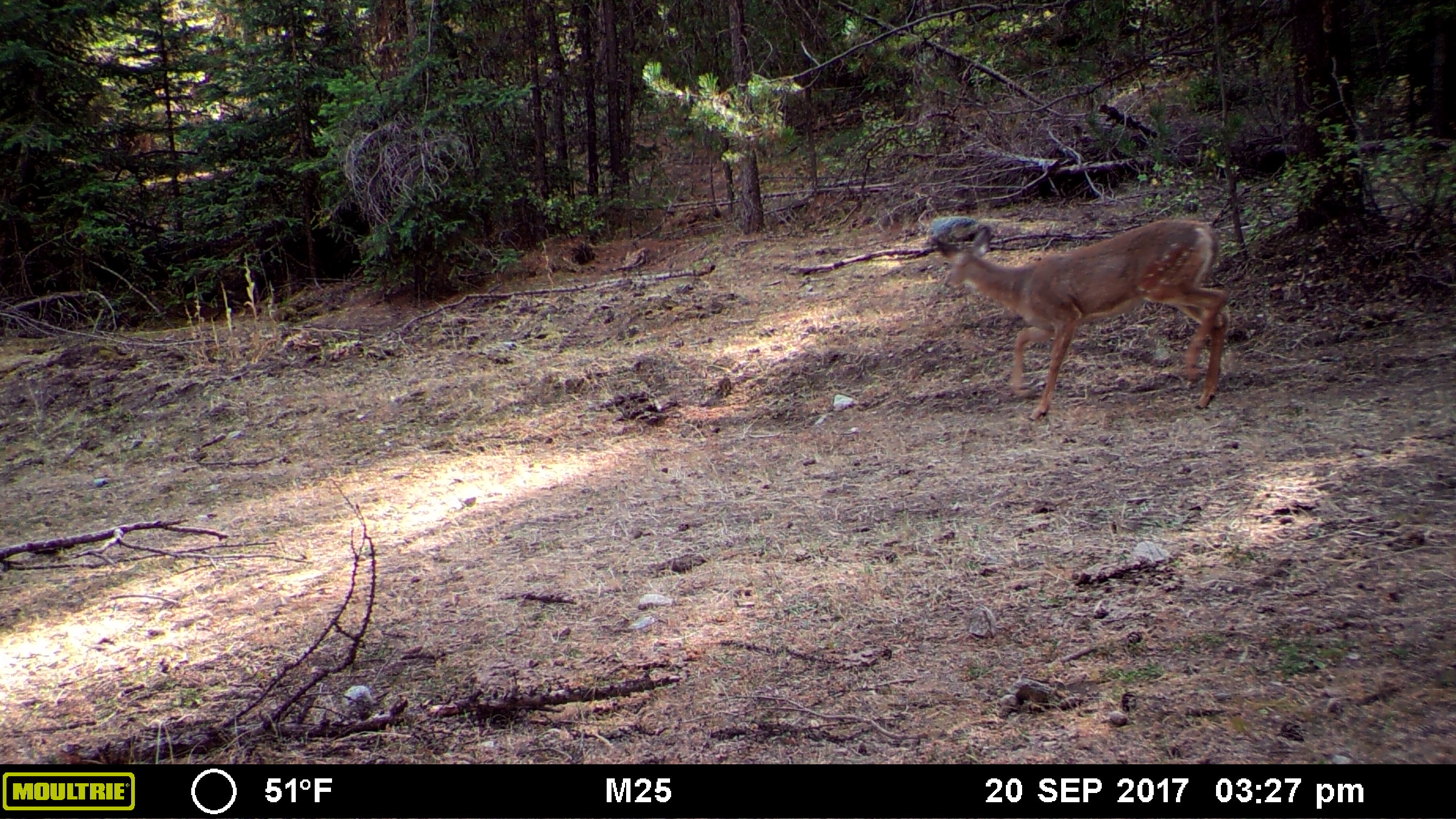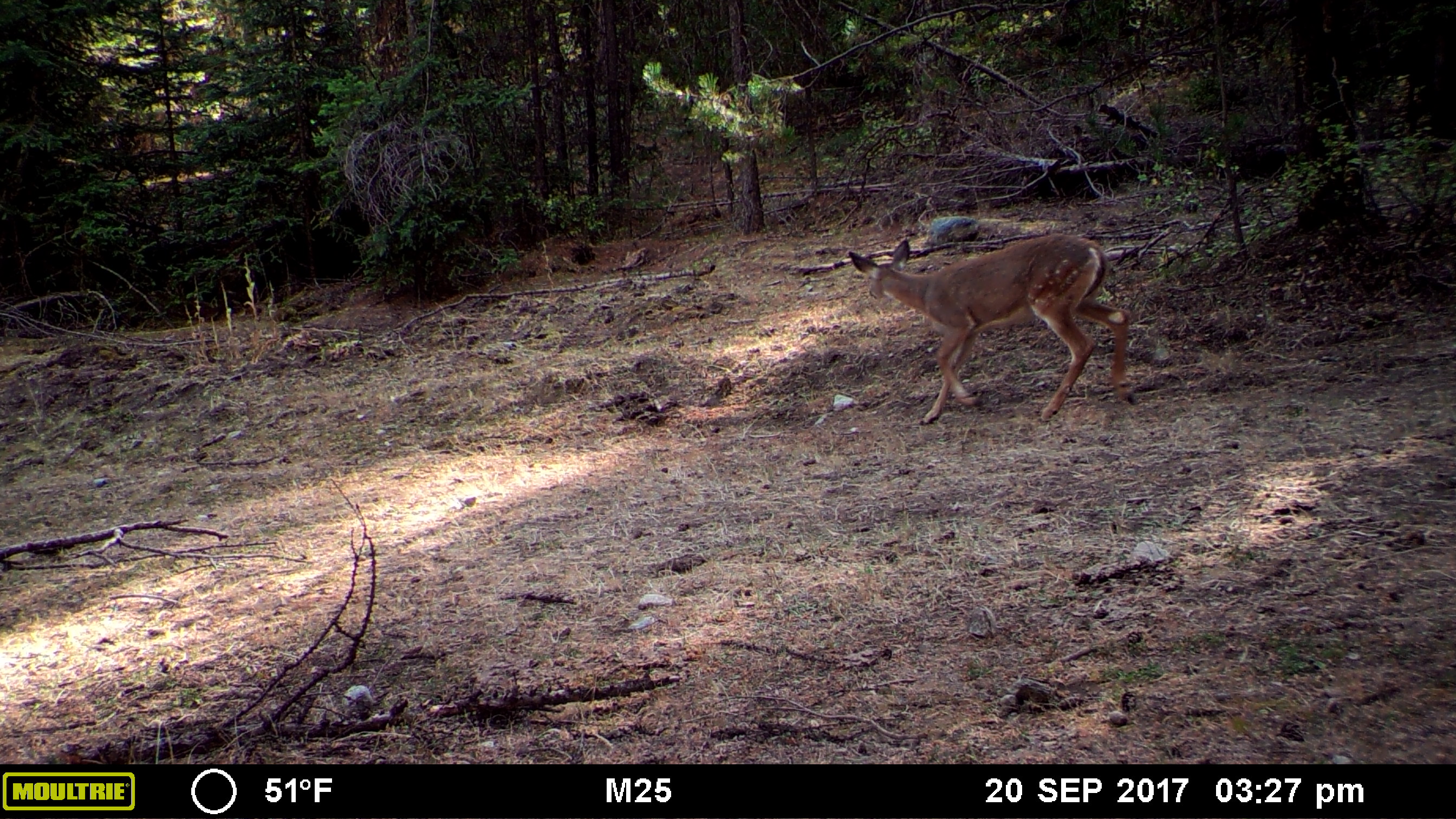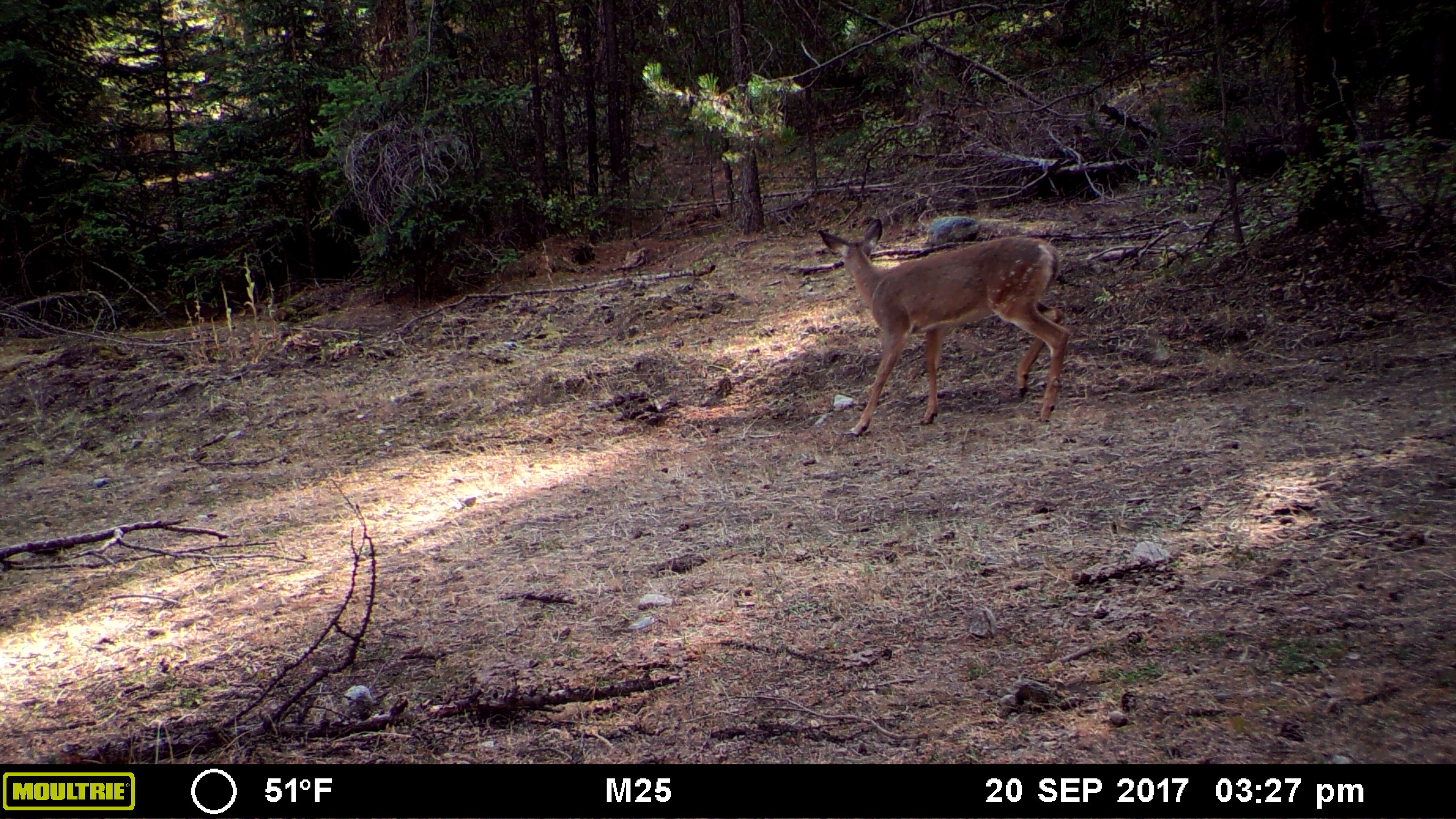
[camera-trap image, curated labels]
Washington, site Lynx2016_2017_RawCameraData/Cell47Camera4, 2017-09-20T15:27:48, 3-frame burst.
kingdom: Animalia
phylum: Chordata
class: Mammalia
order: Artiodactyla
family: Cervidae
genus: Odocoileus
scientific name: Odocoileus virginianus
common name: white-tailed deer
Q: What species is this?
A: Odocoileus virginianus (white-tailed deer).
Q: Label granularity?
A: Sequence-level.